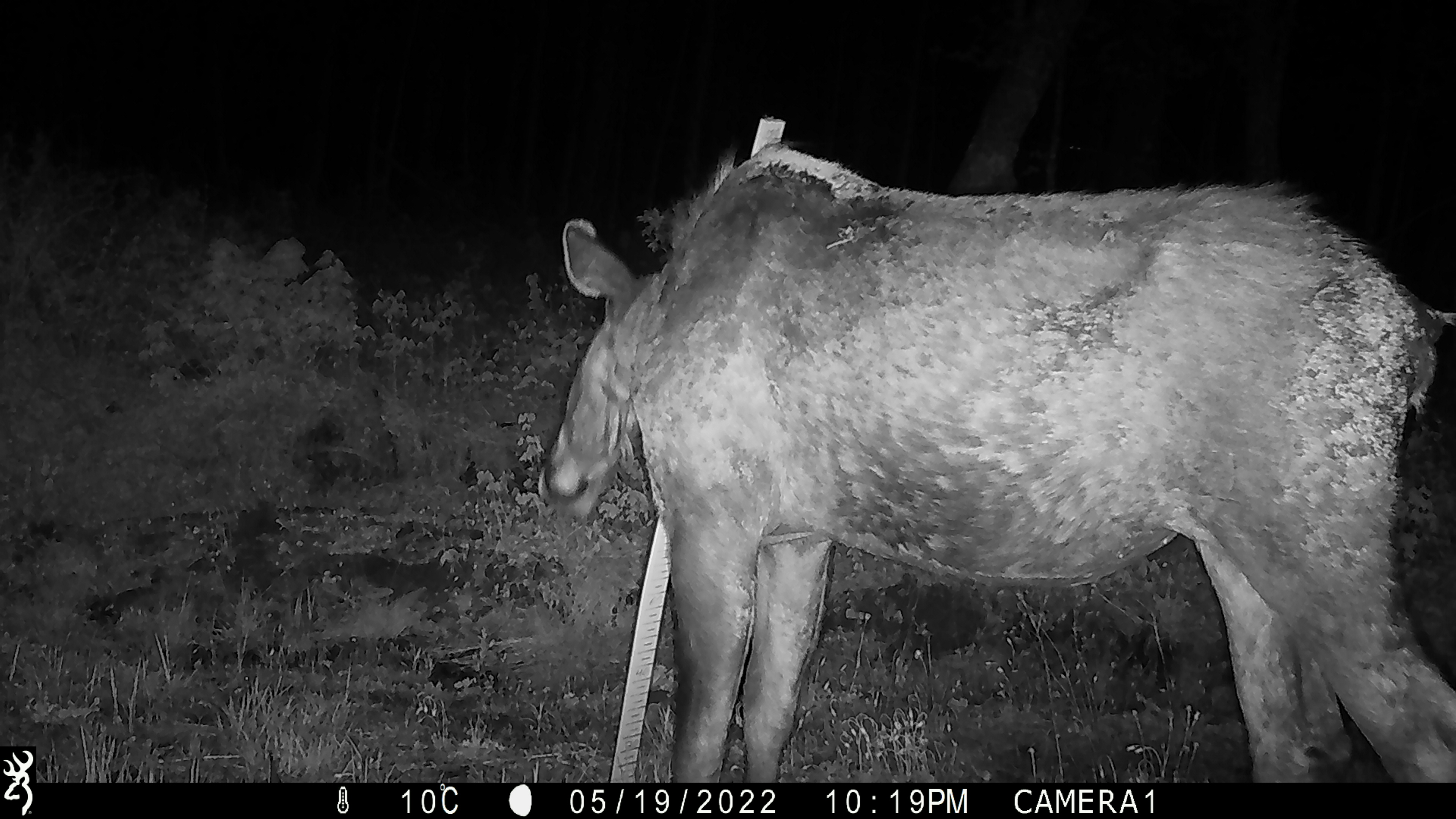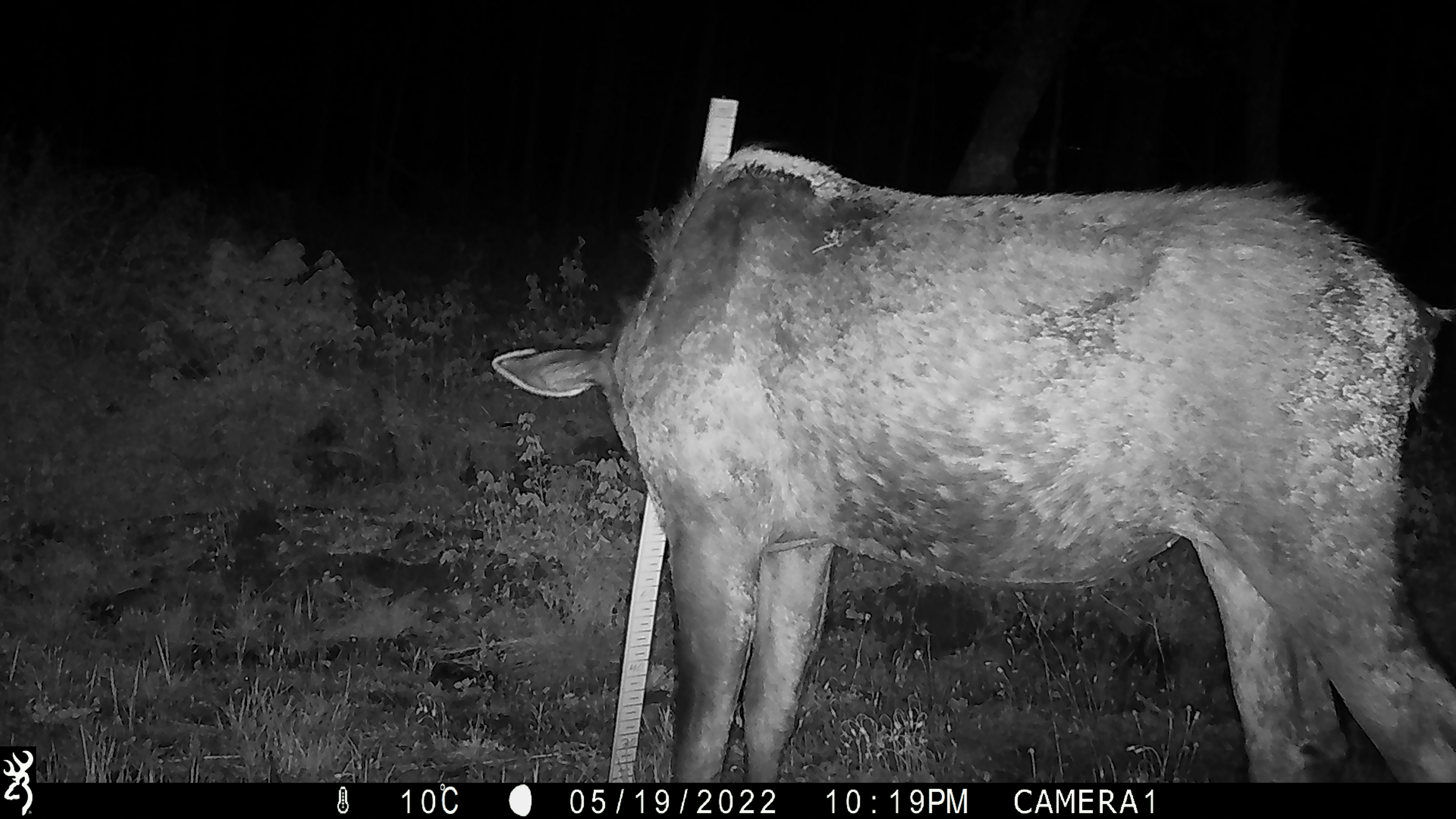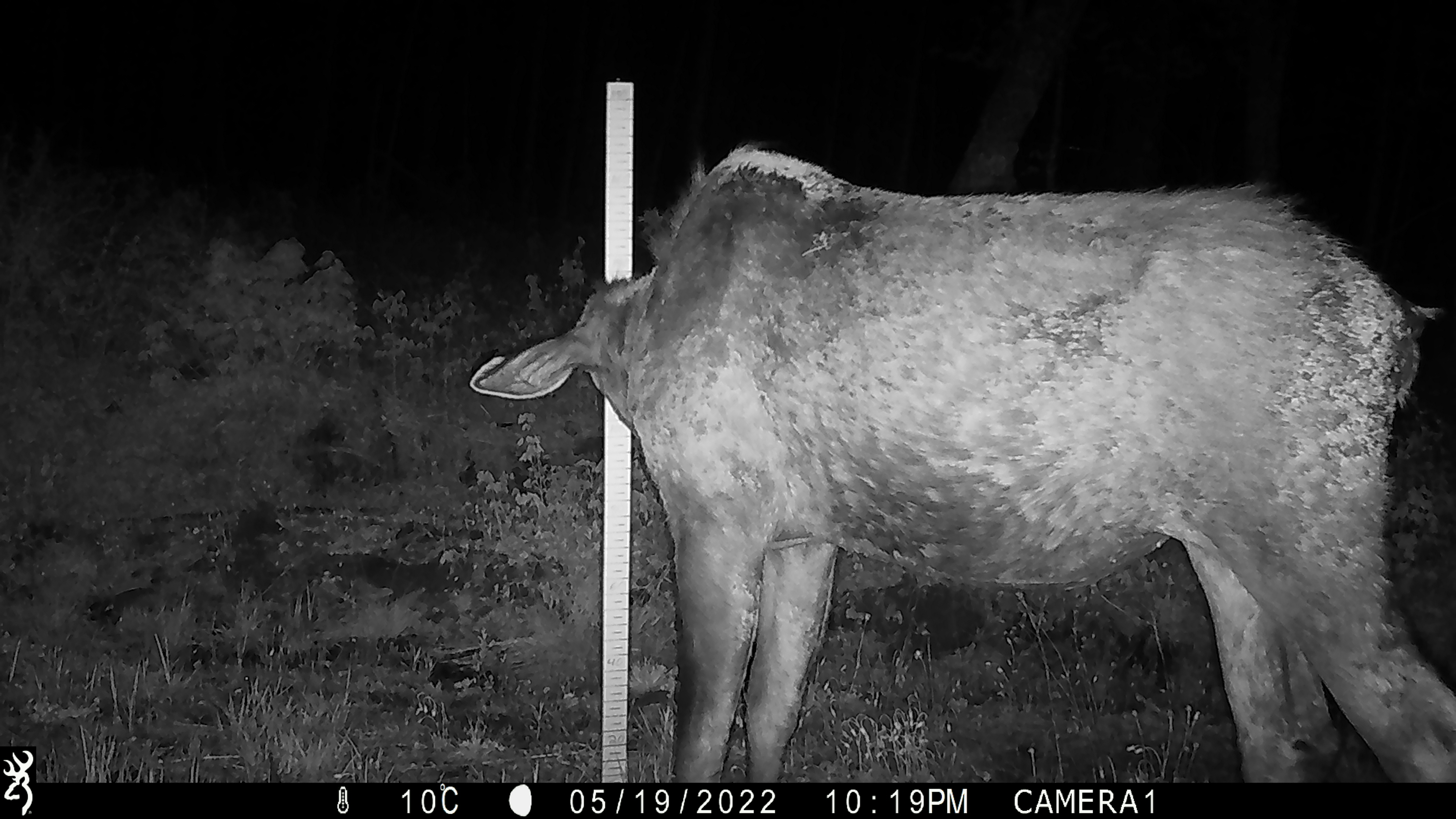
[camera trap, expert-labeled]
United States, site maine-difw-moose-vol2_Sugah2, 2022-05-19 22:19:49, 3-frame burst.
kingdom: Animalia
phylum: Chordata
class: Mammalia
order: Artiodactyla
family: Cervidae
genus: Alces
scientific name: Alces alces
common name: moose